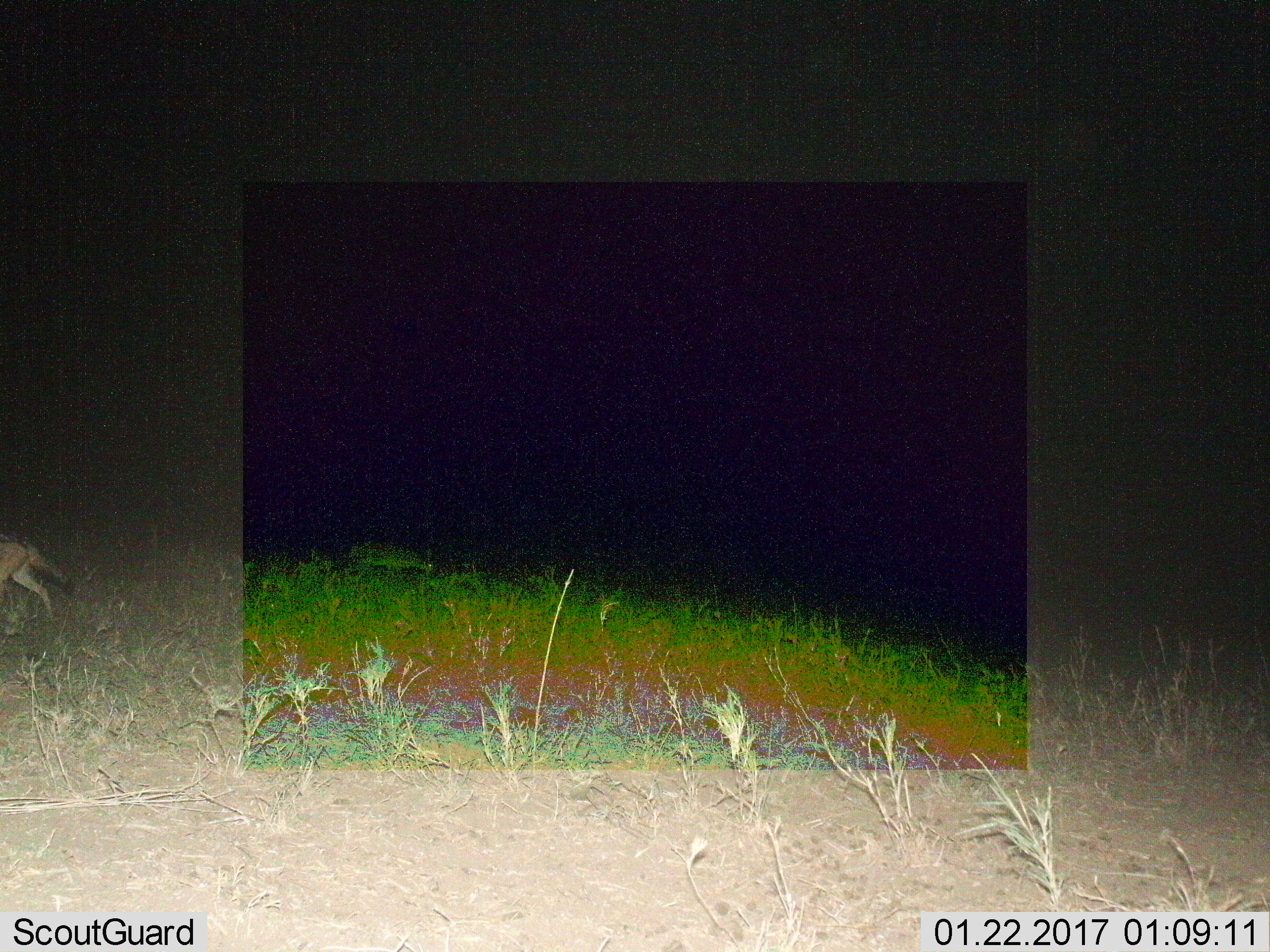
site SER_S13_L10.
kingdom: Animalia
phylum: Chordata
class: Mammalia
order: Carnivora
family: Canidae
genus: Lupulella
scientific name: Lupulella mesomelas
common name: black-backed jackal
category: jackalblackbacked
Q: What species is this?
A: Jackalblackbacked (black-backed jackal) (Lupulella mesomelas).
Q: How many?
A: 1.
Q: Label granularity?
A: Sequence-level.